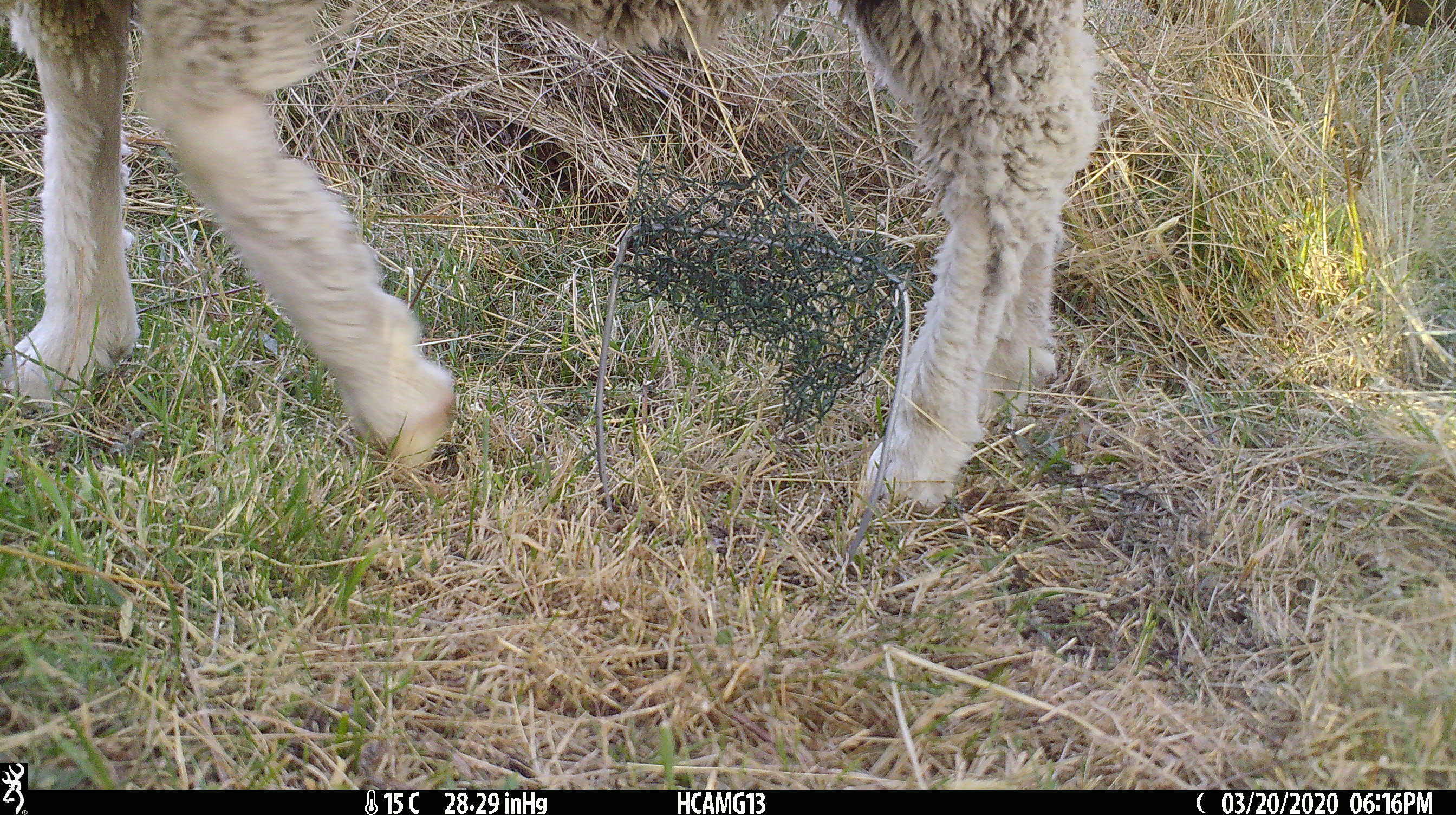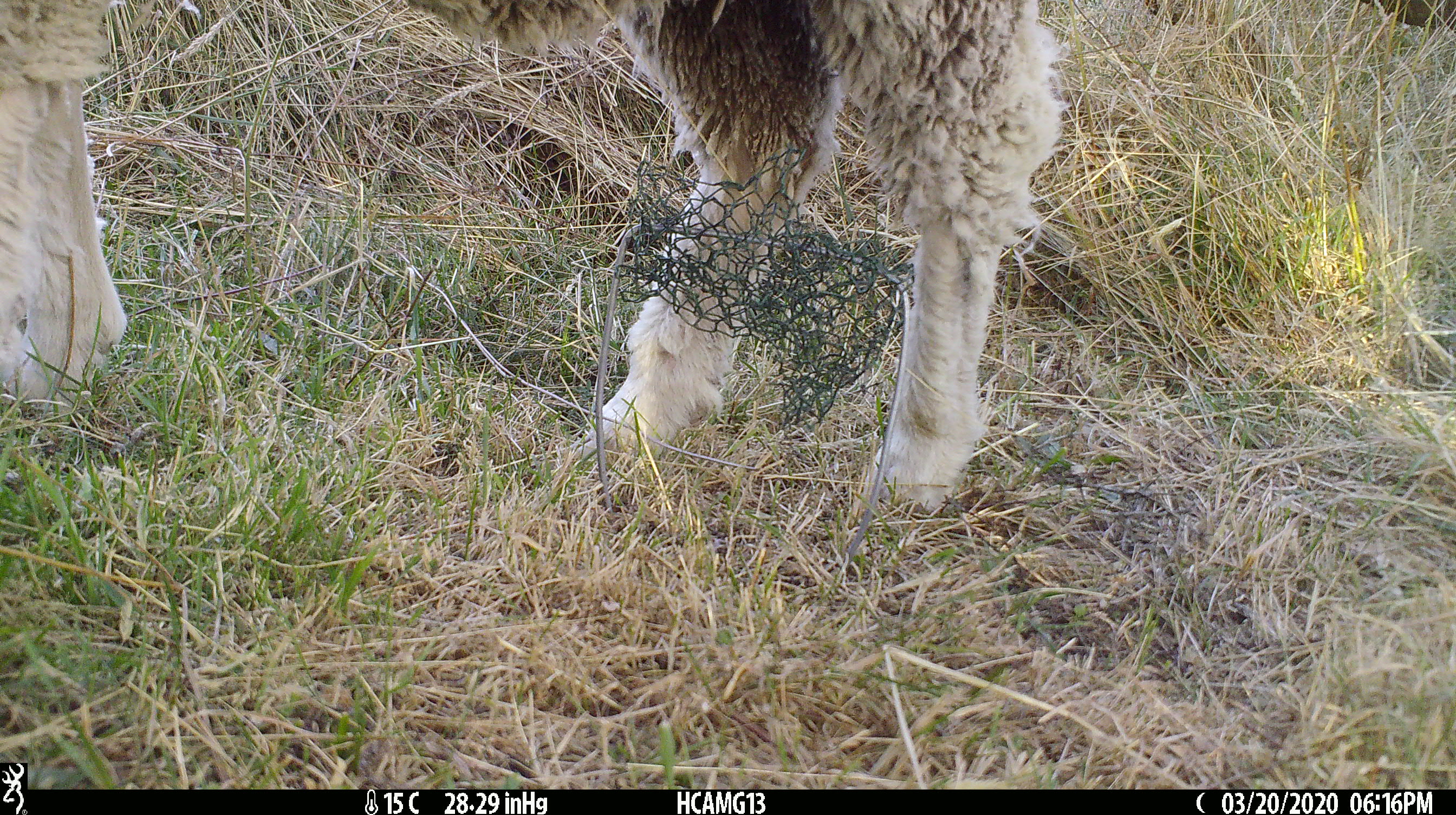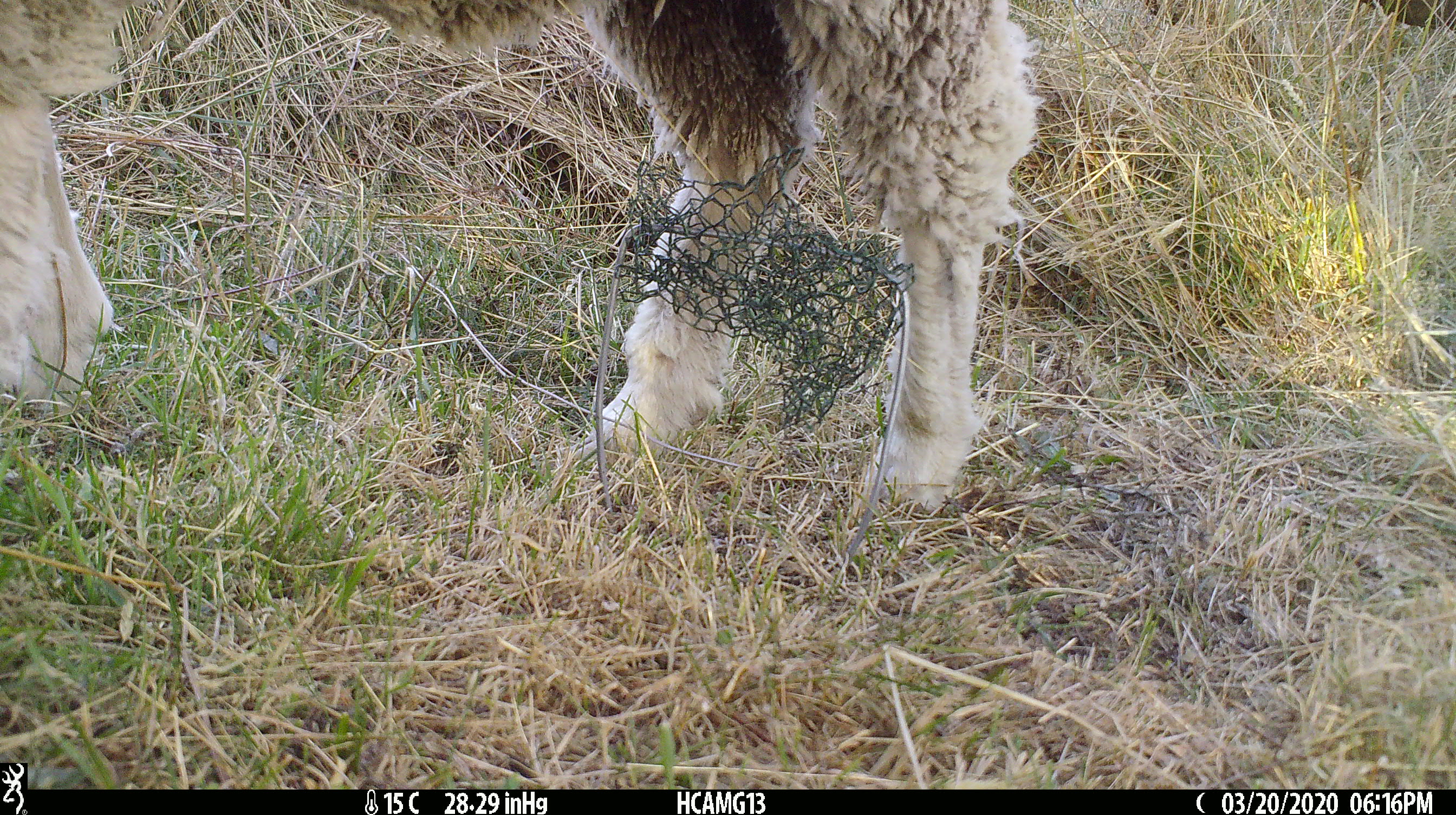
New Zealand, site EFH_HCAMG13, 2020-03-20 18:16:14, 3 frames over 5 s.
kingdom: Animalia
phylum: Chordata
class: Mammalia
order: Artiodactyla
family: Bovidae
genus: Ovis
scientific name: Ovis aries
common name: domestic sheep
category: sheep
Sheep (domestic sheep) (Ovis aries).